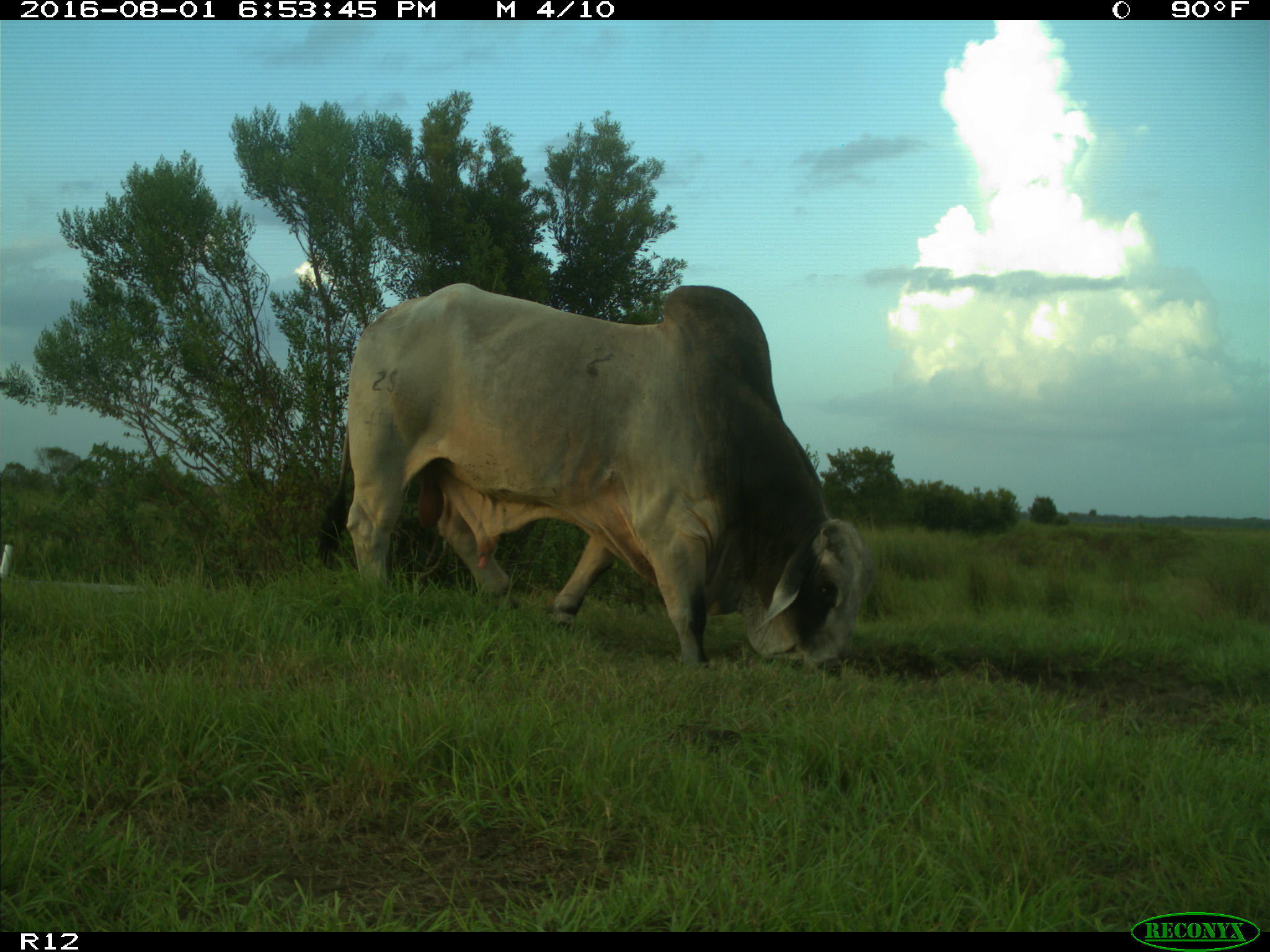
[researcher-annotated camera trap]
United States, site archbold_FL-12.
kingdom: Animalia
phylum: Chordata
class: Mammalia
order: Artiodactyla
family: Bovidae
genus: Bos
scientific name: Bos taurus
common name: domestic cow